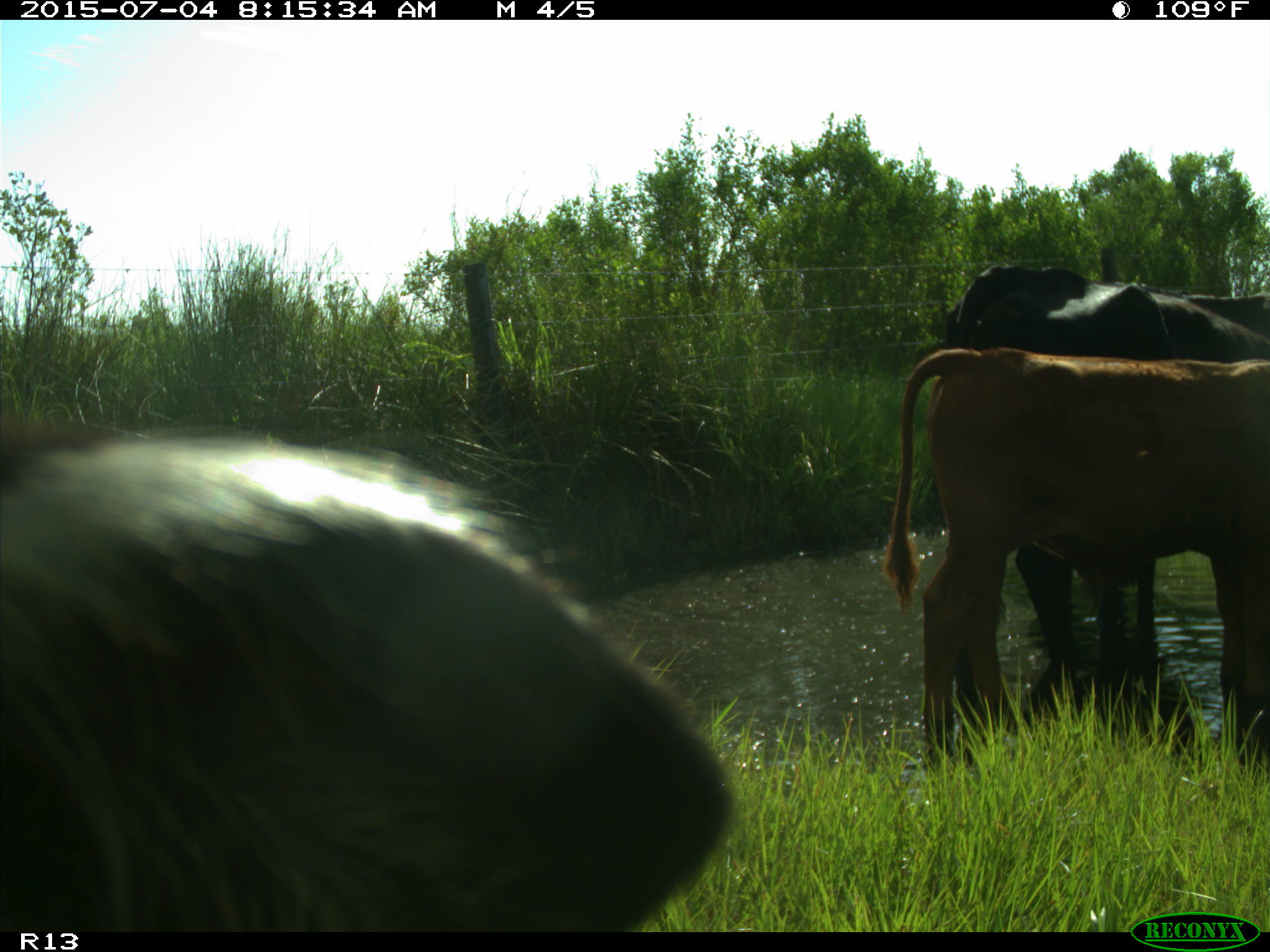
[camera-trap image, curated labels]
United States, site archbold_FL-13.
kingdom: Animalia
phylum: Chordata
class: Mammalia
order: Artiodactyla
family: Bovidae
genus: Bos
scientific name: Bos taurus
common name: domestic cow